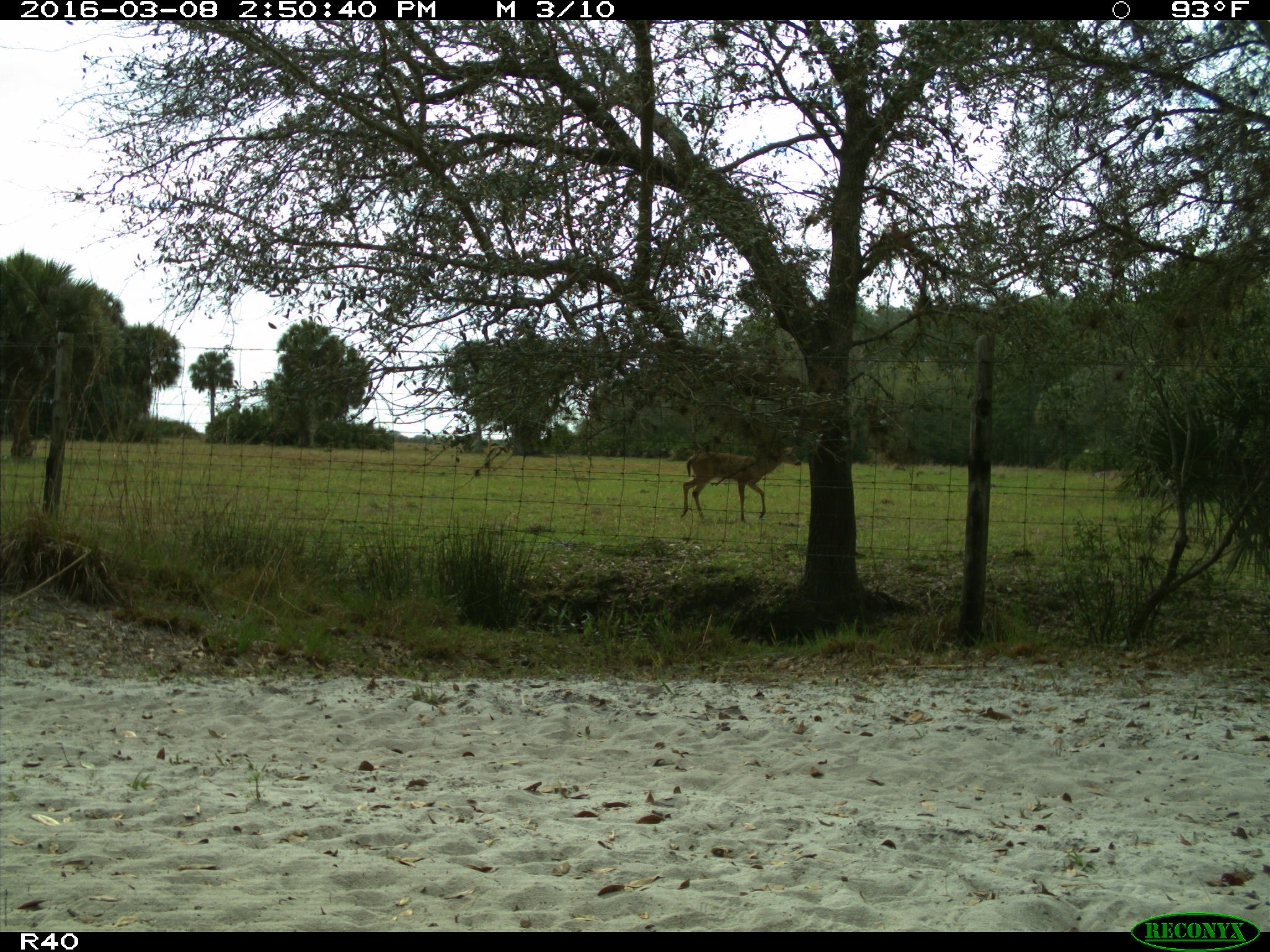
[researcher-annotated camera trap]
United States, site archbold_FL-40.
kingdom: Animalia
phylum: Chordata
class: Mammalia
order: Artiodactyla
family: Cervidae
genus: Odocoileus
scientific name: Odocoileus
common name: deer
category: unidentified deer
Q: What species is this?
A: Unidentified deer (deer) (Odocoileus).